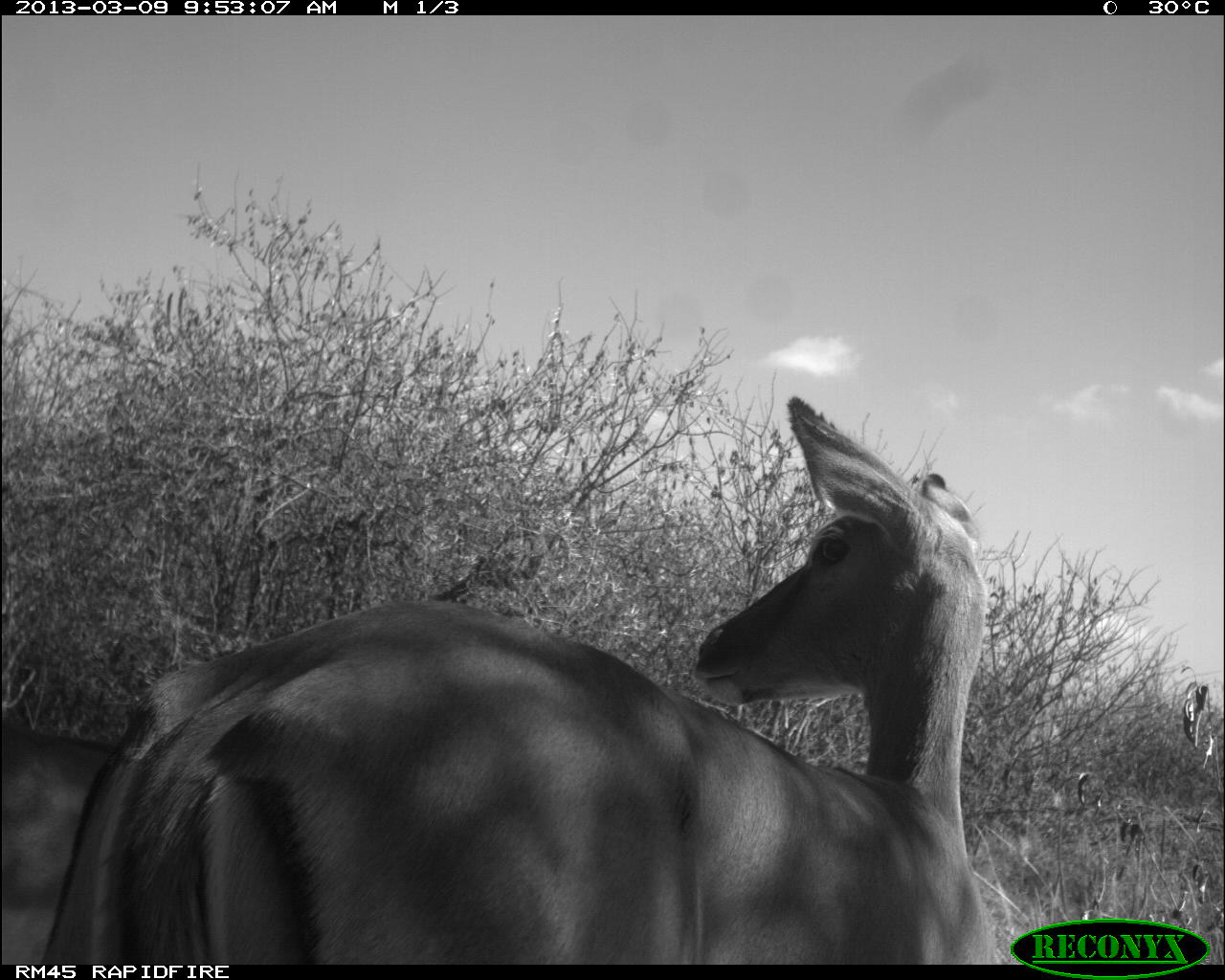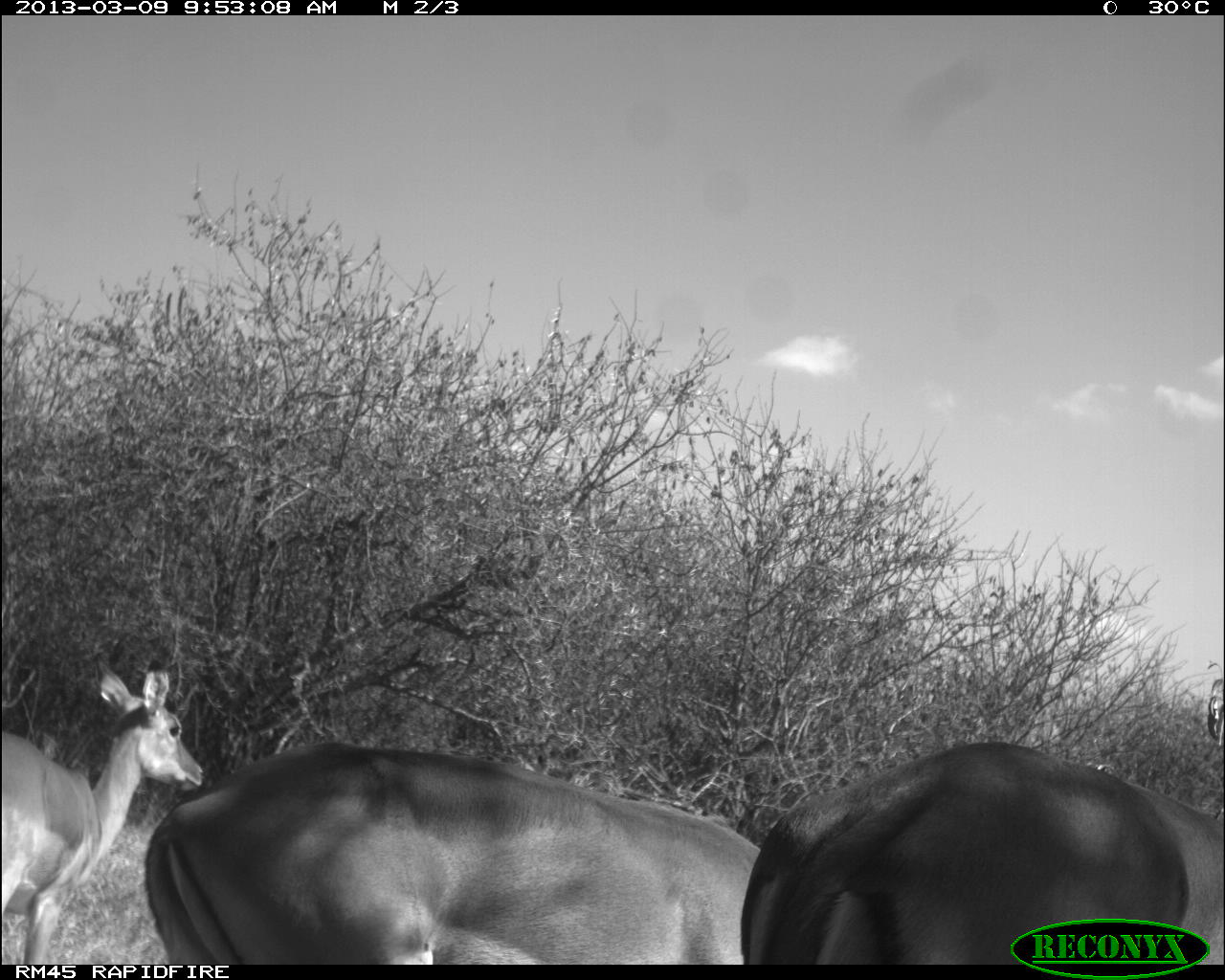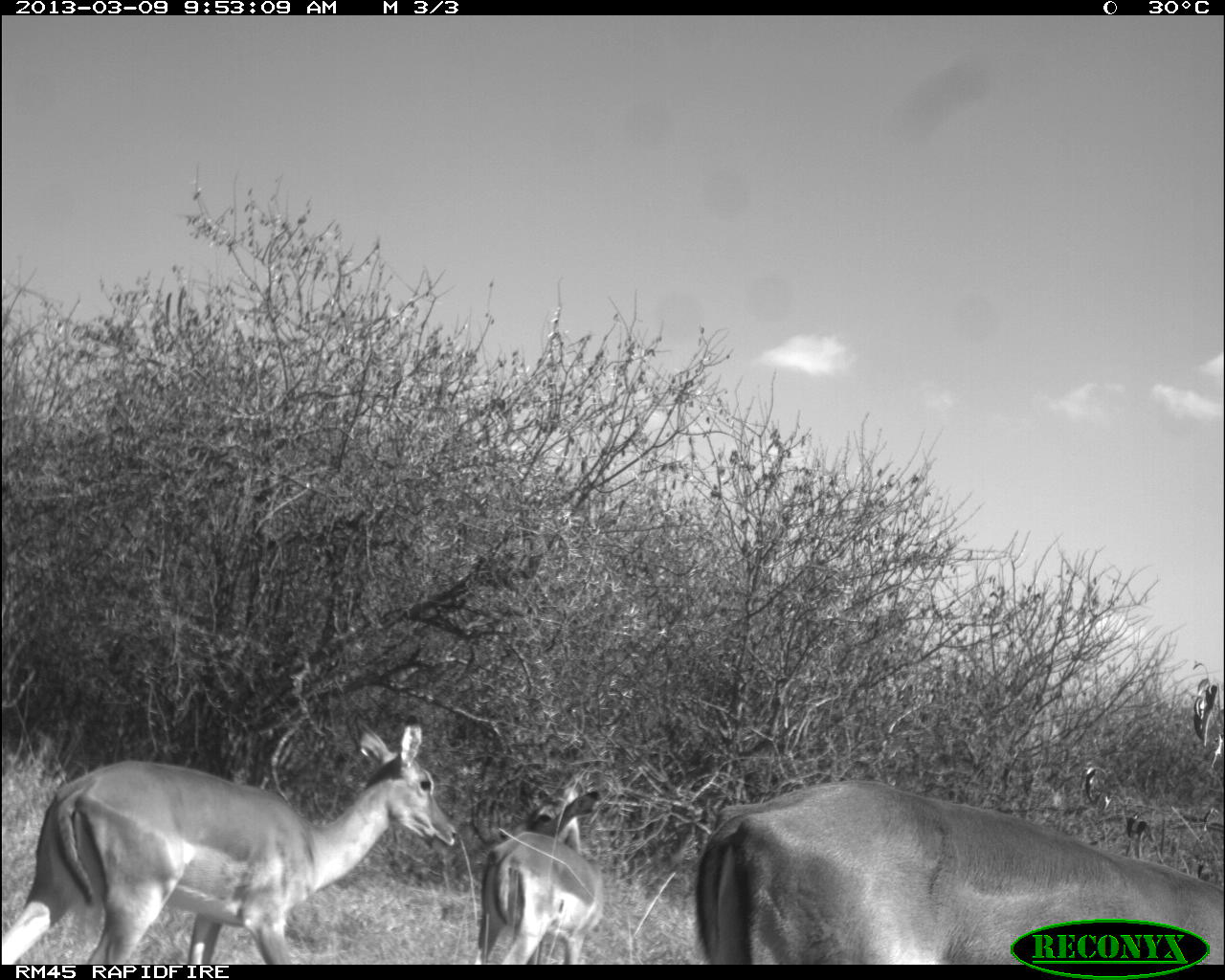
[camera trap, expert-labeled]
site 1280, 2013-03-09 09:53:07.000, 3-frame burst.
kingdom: Animalia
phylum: Chordata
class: Mammalia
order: Artiodactyla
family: Bovidae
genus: Aepyceros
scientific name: Aepyceros melampus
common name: impala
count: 2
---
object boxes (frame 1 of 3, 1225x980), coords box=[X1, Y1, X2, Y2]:
aepyceros melampus: box=[41, 395, 996, 963]; box=[0, 718, 120, 963]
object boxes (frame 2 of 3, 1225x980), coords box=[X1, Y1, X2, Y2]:
aepyceros melampus: box=[141, 737, 760, 964]; box=[738, 740, 1222, 963]; box=[0, 652, 204, 963]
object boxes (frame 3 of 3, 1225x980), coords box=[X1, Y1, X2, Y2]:
aepyceros melampus: box=[0, 714, 459, 964]; box=[694, 780, 1225, 962]; box=[475, 775, 604, 963]